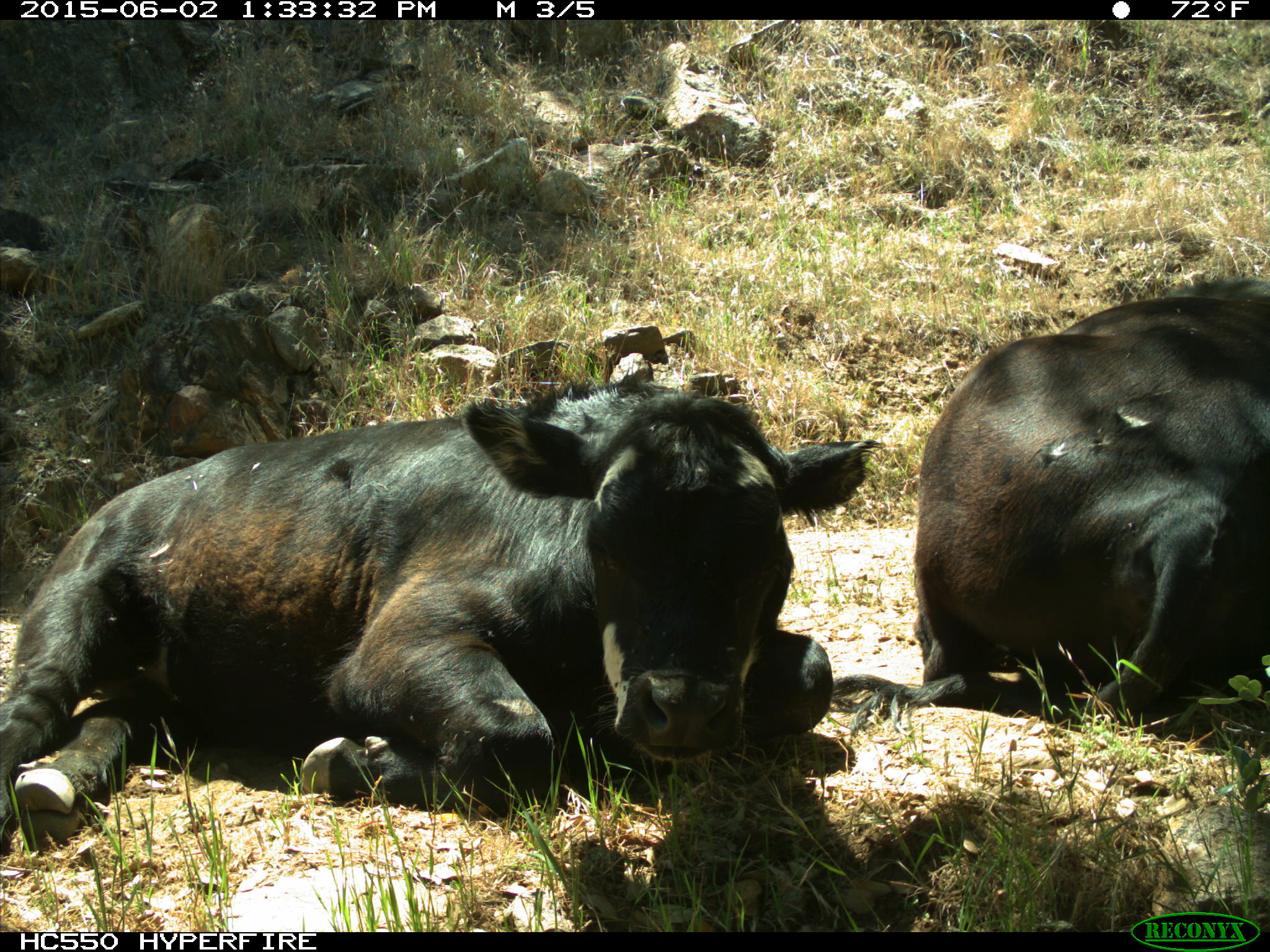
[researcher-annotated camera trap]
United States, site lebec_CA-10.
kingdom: Animalia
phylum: Chordata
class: Mammalia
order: Artiodactyla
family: Bovidae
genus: Bos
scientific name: Bos taurus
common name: domestic cow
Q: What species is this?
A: Bos taurus (domestic cow).